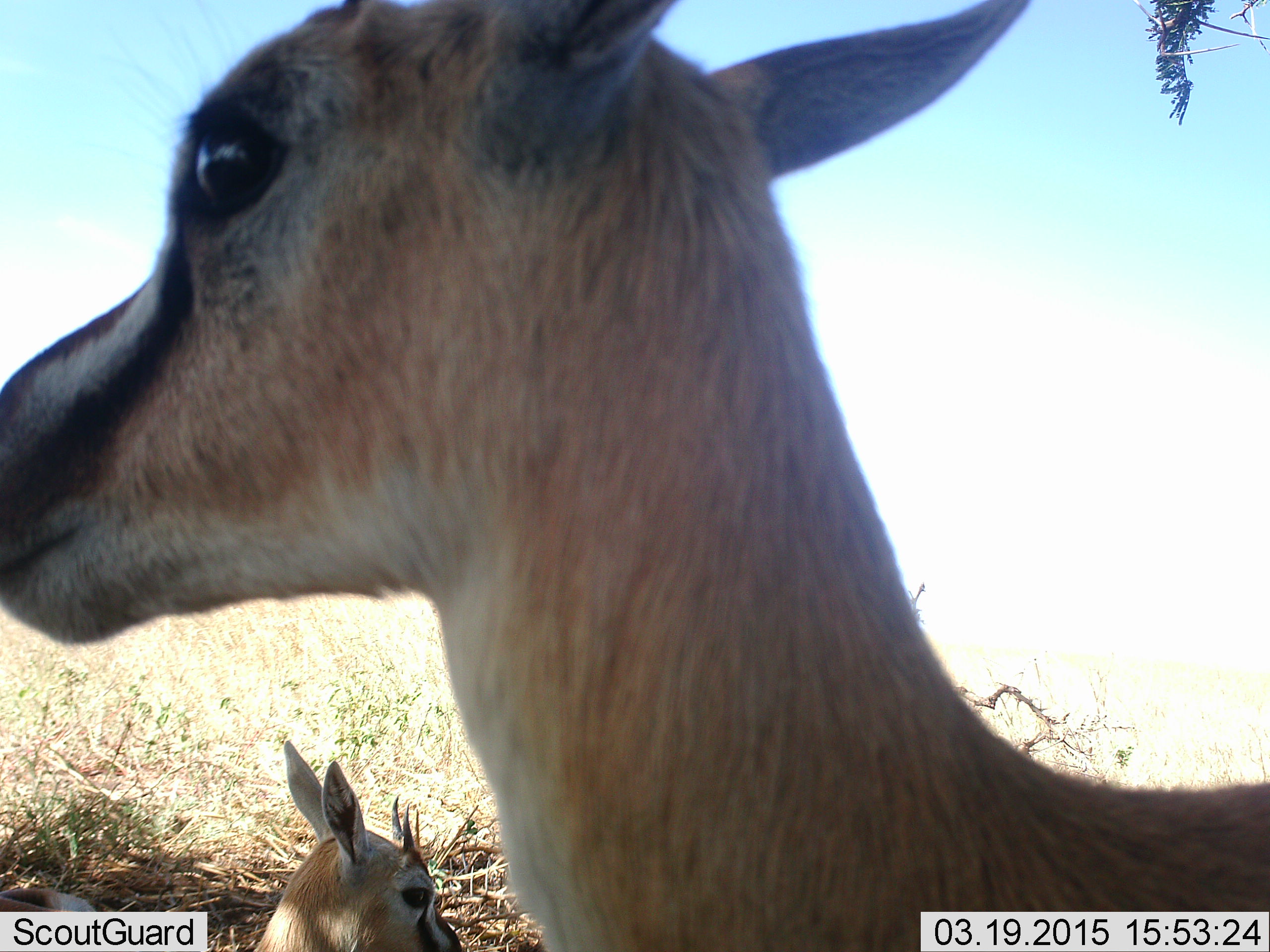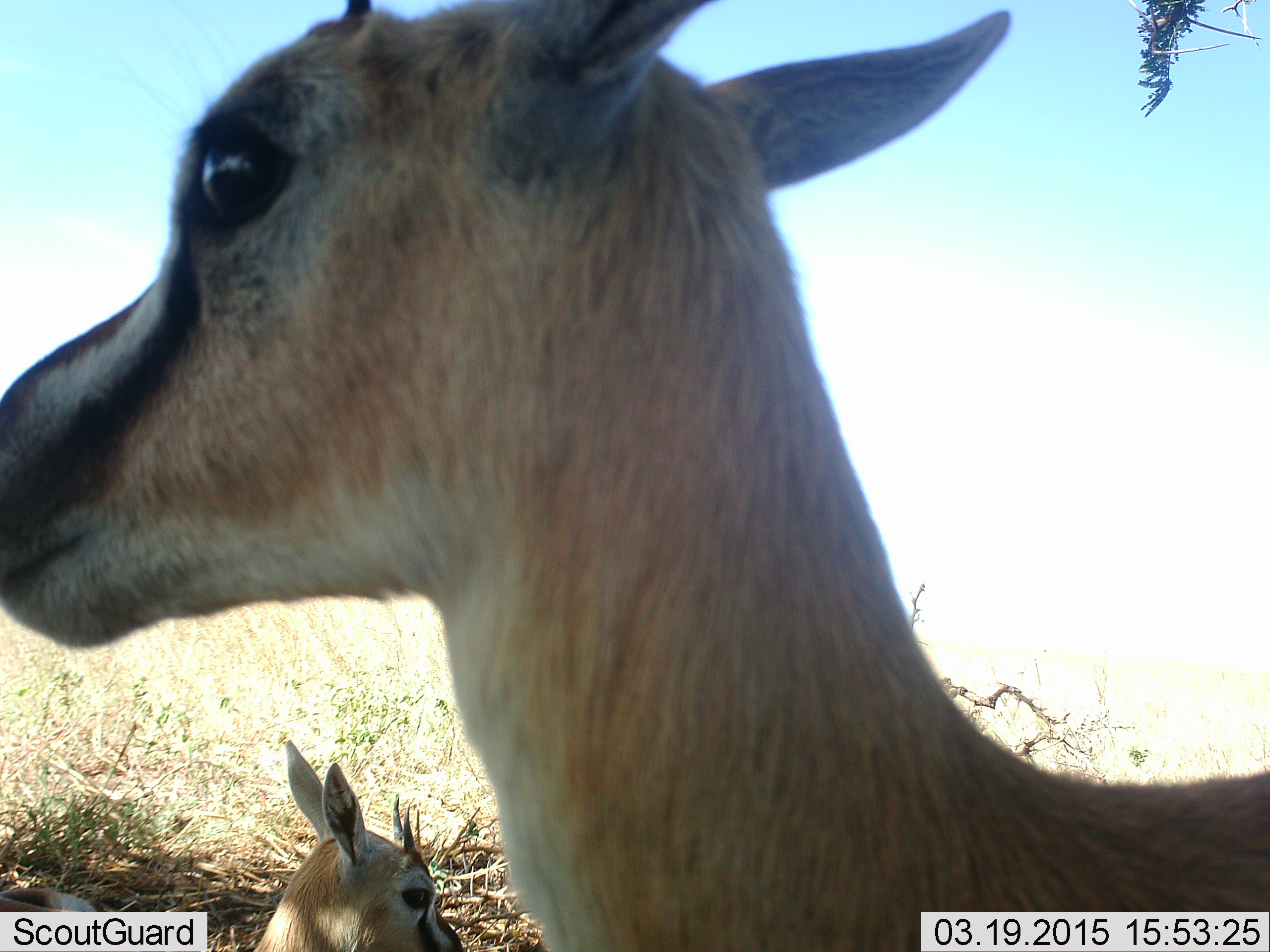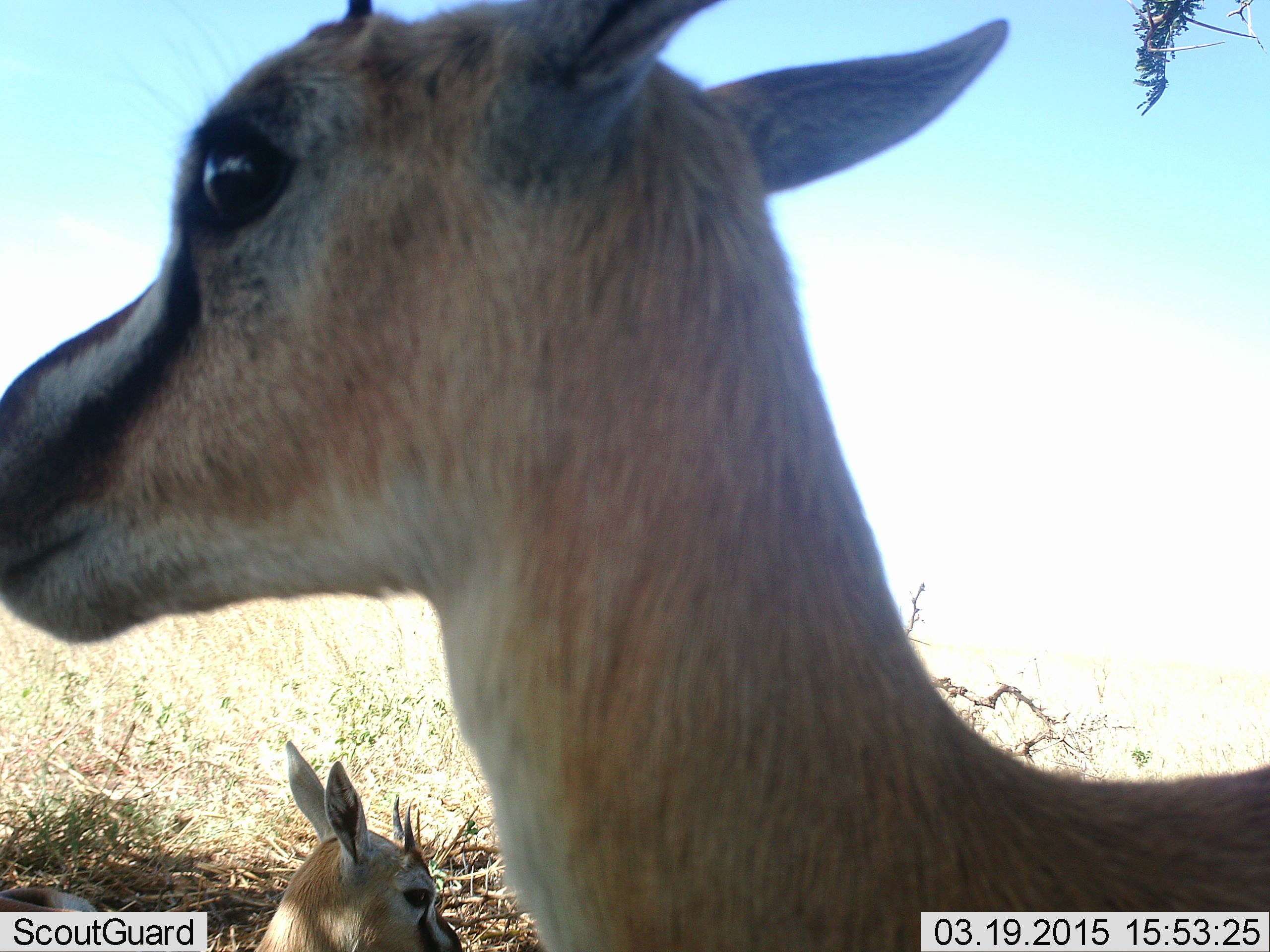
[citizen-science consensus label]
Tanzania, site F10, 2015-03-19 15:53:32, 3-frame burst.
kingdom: Animalia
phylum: Chordata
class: Mammalia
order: Artiodactyla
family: Bovidae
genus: Eudorcas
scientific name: Eudorcas thomsonii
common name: thomson's gazelle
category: gazellethomsons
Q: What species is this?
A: Gazellethomsons (thomson's gazelle) (Eudorcas thomsonii).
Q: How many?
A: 2.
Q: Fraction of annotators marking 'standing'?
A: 100%.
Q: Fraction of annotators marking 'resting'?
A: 70%.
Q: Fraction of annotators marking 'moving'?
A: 0%.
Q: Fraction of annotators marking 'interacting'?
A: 0%.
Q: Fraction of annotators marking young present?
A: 10%.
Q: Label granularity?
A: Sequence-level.